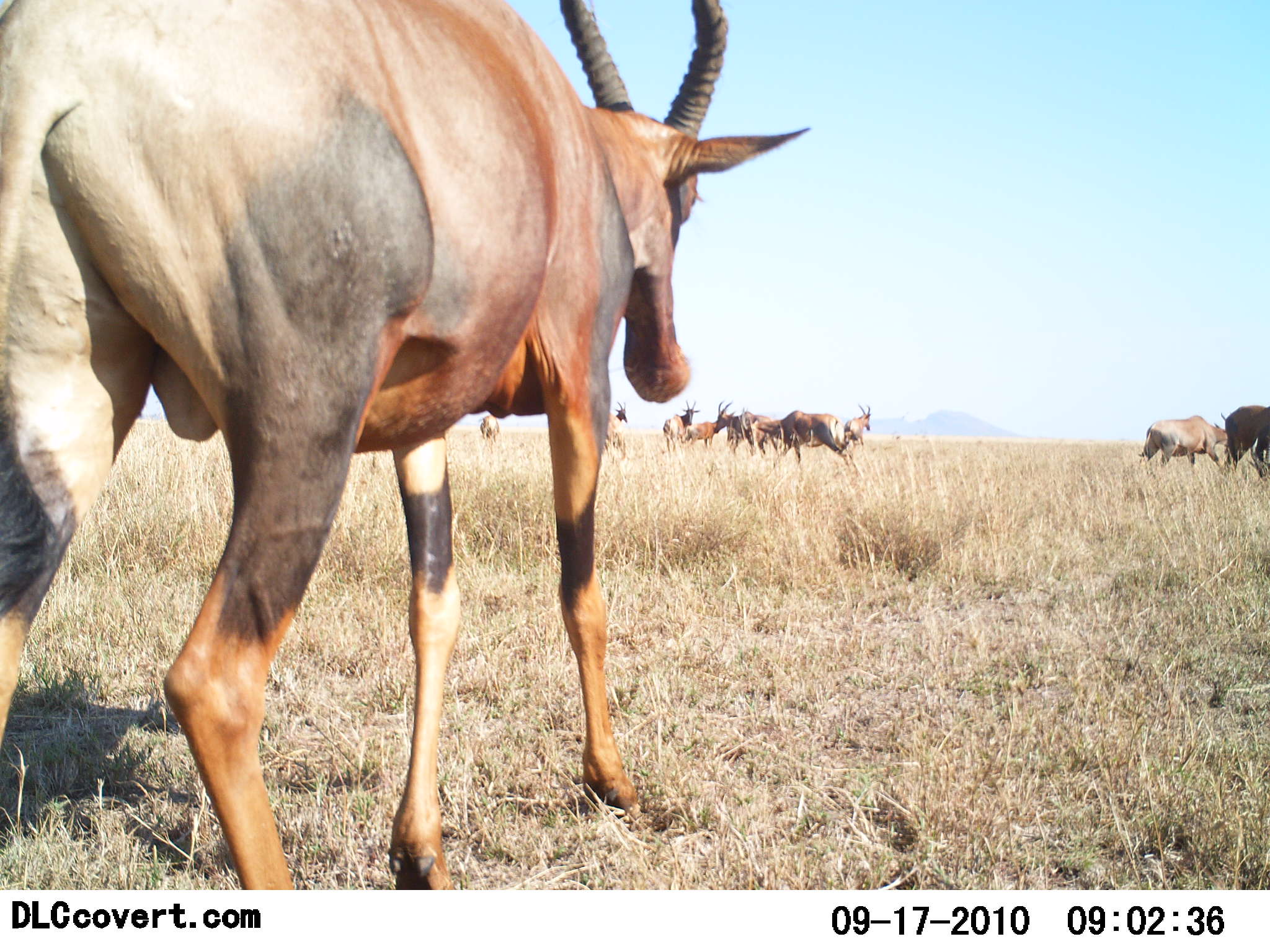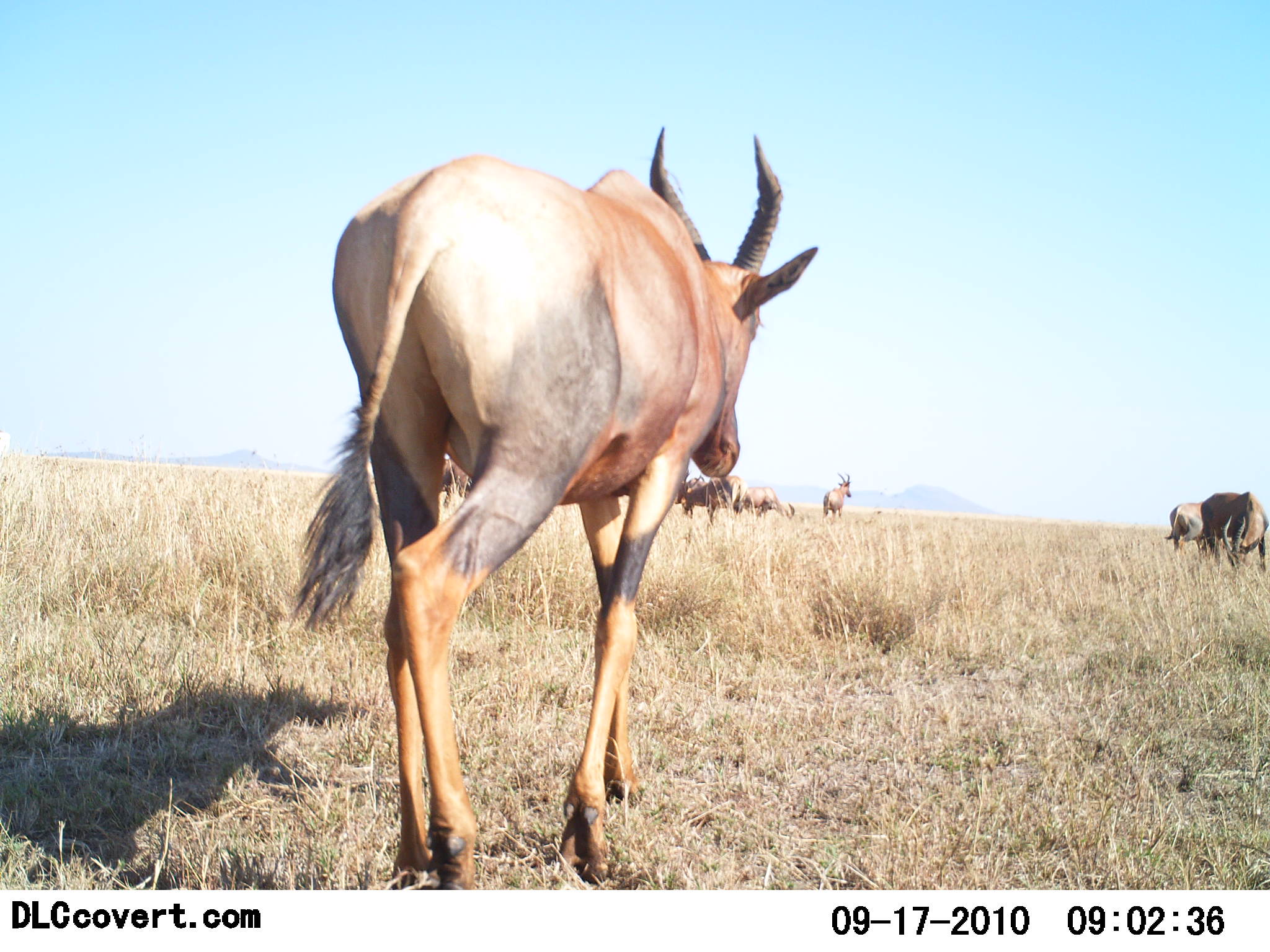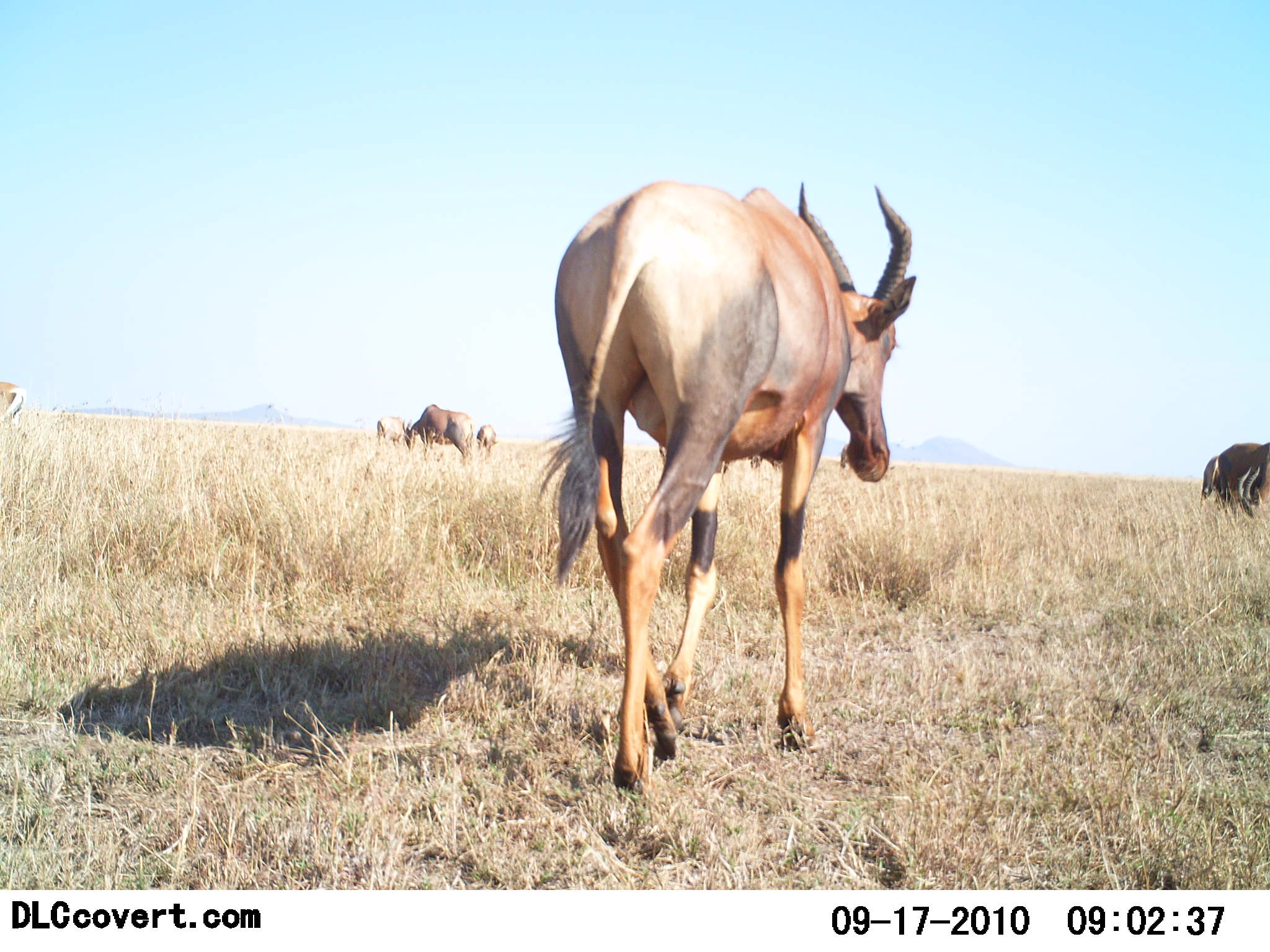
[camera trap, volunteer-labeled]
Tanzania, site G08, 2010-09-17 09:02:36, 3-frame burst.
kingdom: Animalia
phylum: Chordata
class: Mammalia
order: Artiodactyla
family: Bovidae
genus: Damaliscus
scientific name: Damaliscus lunatus jimela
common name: topi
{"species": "topi (Damaliscus lunatus jimela)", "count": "10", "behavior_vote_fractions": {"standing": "55%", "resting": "0%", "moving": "82%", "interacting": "9%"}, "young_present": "0%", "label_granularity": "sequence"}